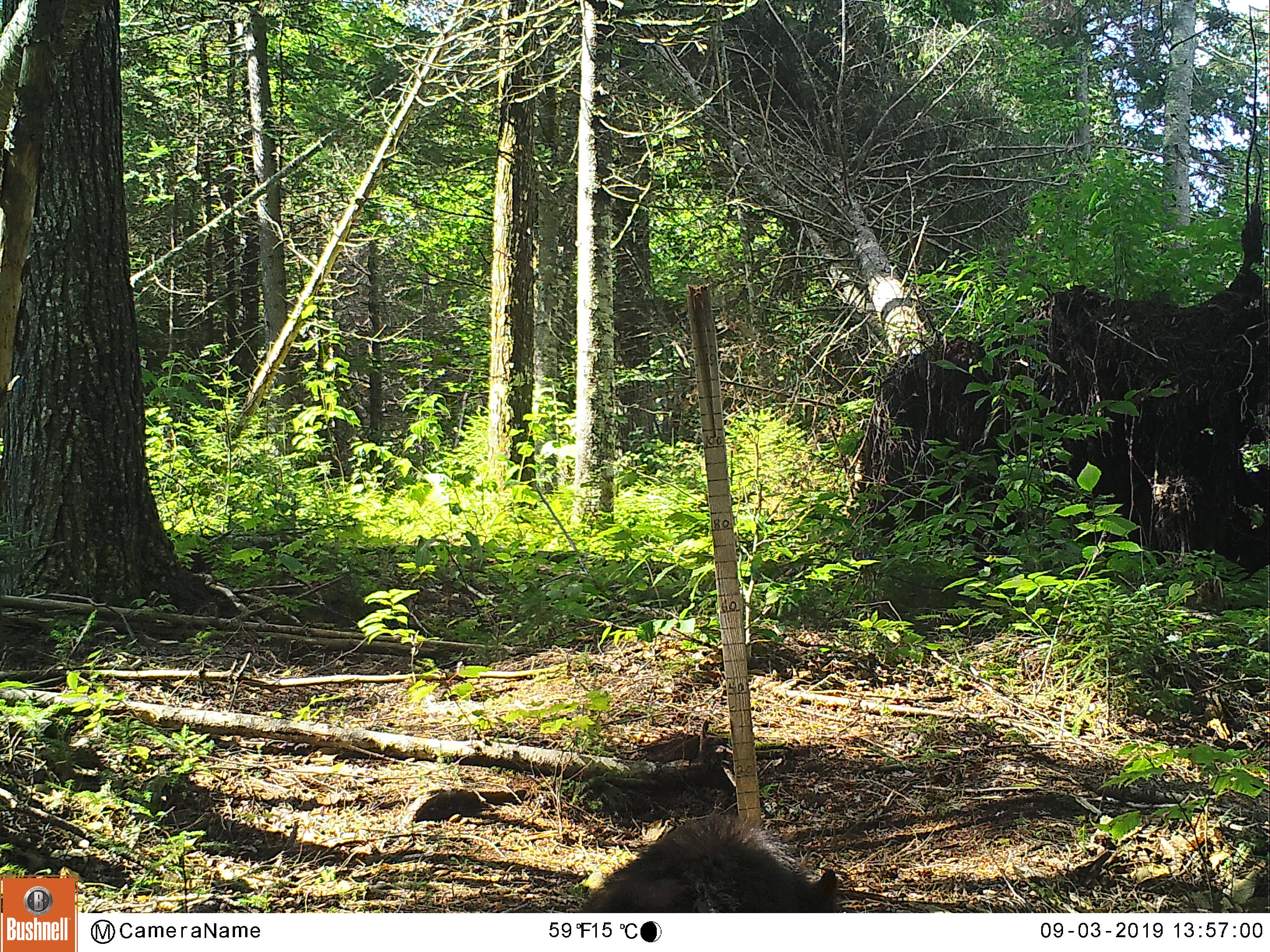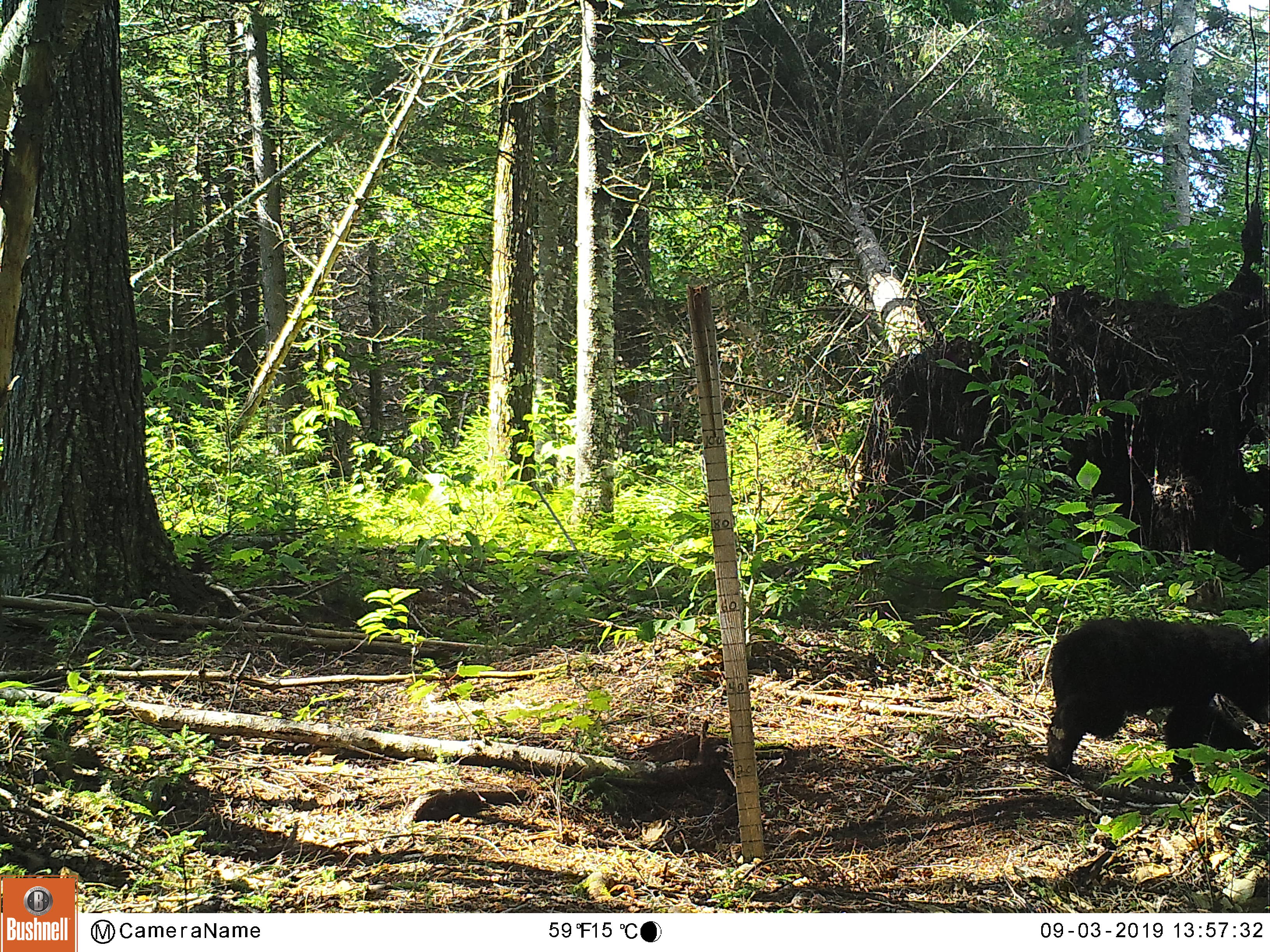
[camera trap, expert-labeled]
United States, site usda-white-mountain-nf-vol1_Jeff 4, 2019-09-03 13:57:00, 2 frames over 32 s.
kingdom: Animalia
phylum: Chordata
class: Mammalia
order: Carnivora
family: Ursidae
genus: Ursus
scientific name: Ursus americanus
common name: black bear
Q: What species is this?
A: Black bear (Ursus americanus).